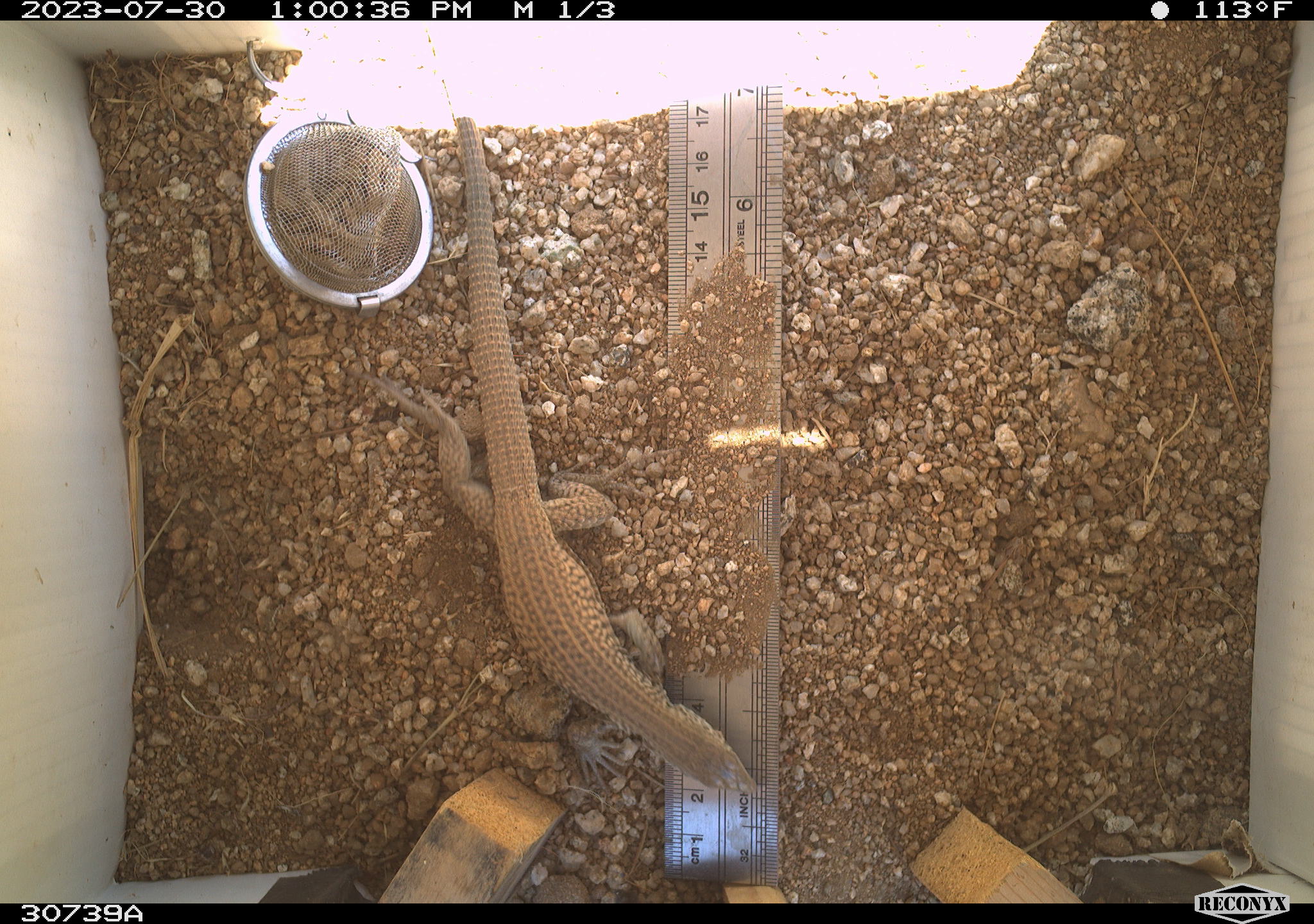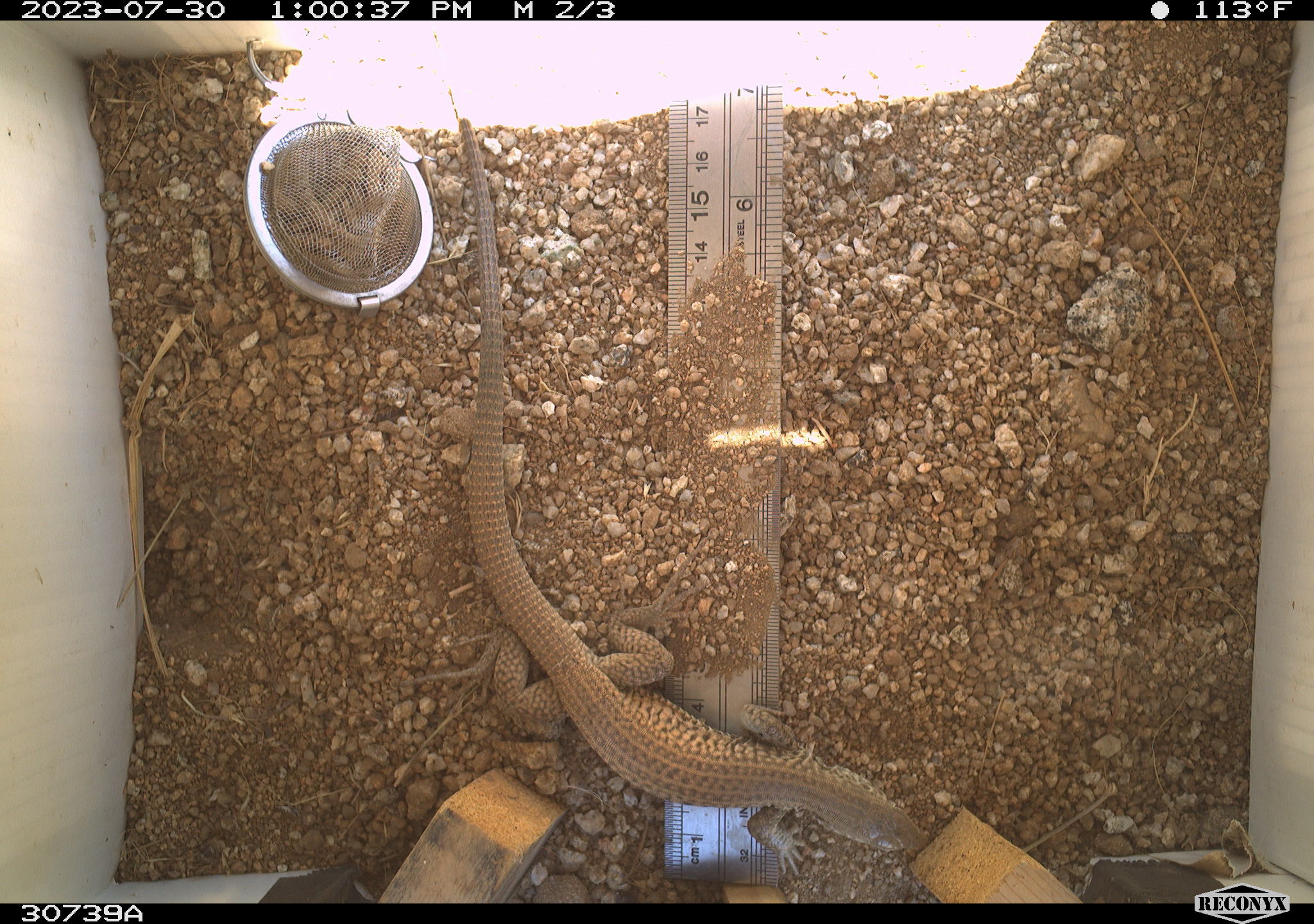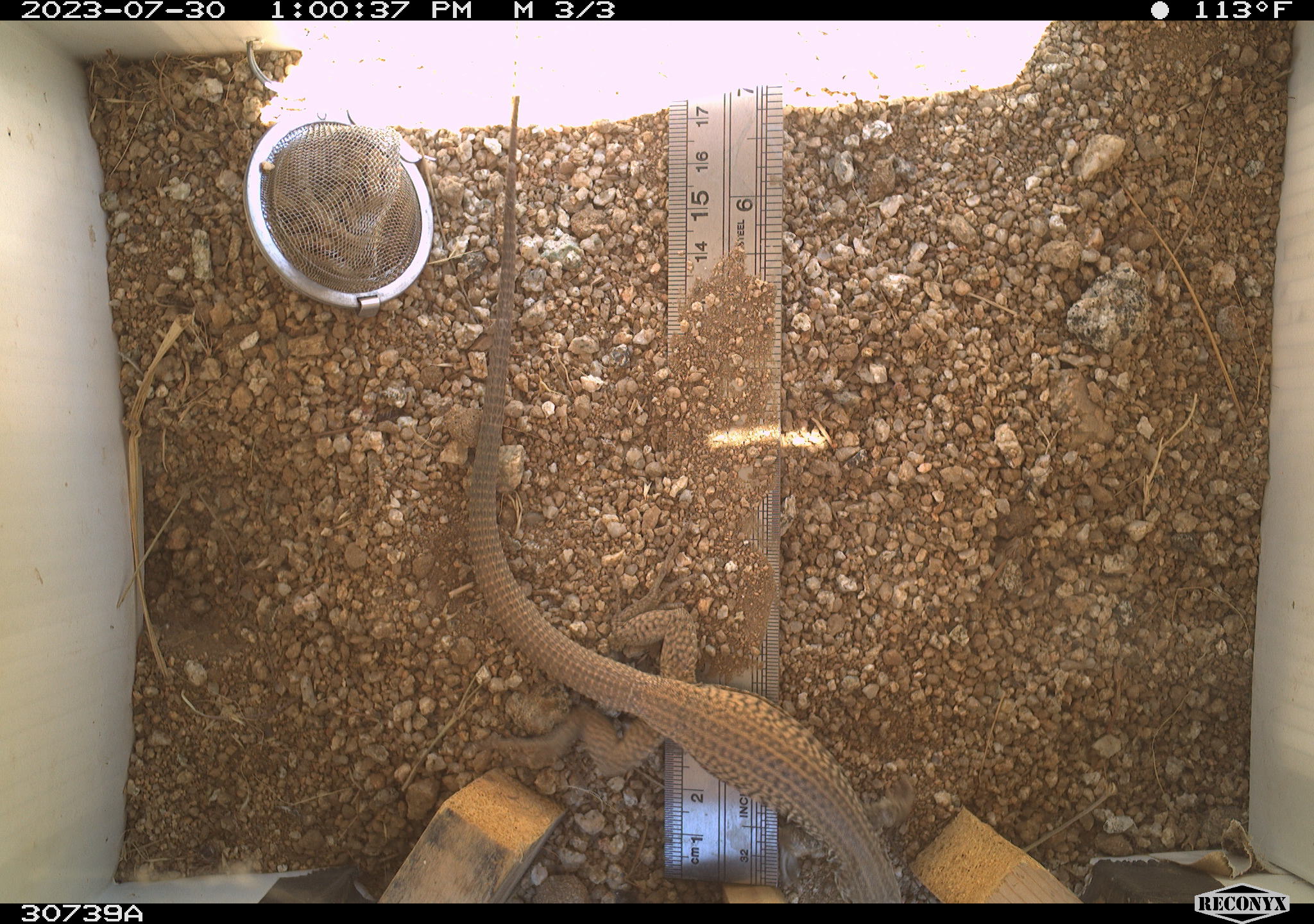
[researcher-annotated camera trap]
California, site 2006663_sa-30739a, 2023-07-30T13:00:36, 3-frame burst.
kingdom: Animalia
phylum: Chordata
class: Reptilia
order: Squamata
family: Teiidae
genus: Aspidoscelis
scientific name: Aspidoscelis tigris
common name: western whiptail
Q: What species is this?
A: Western whiptail (Aspidoscelis tigris).